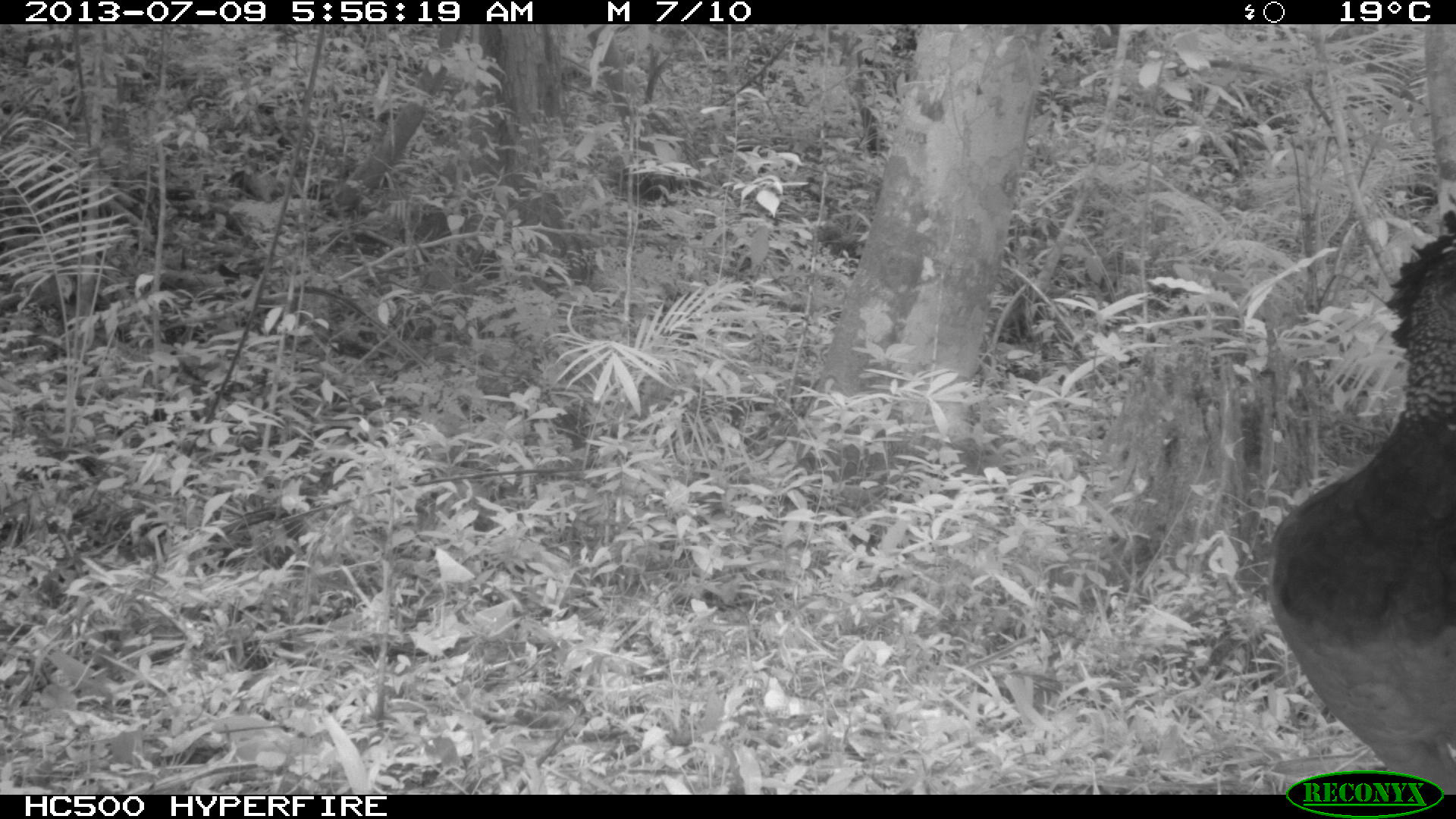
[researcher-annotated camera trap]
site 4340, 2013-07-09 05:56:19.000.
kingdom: Animalia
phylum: Chordata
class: Aves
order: Galliformes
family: Cracidae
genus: Crax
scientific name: Crax rubra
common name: great curassow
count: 1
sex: female